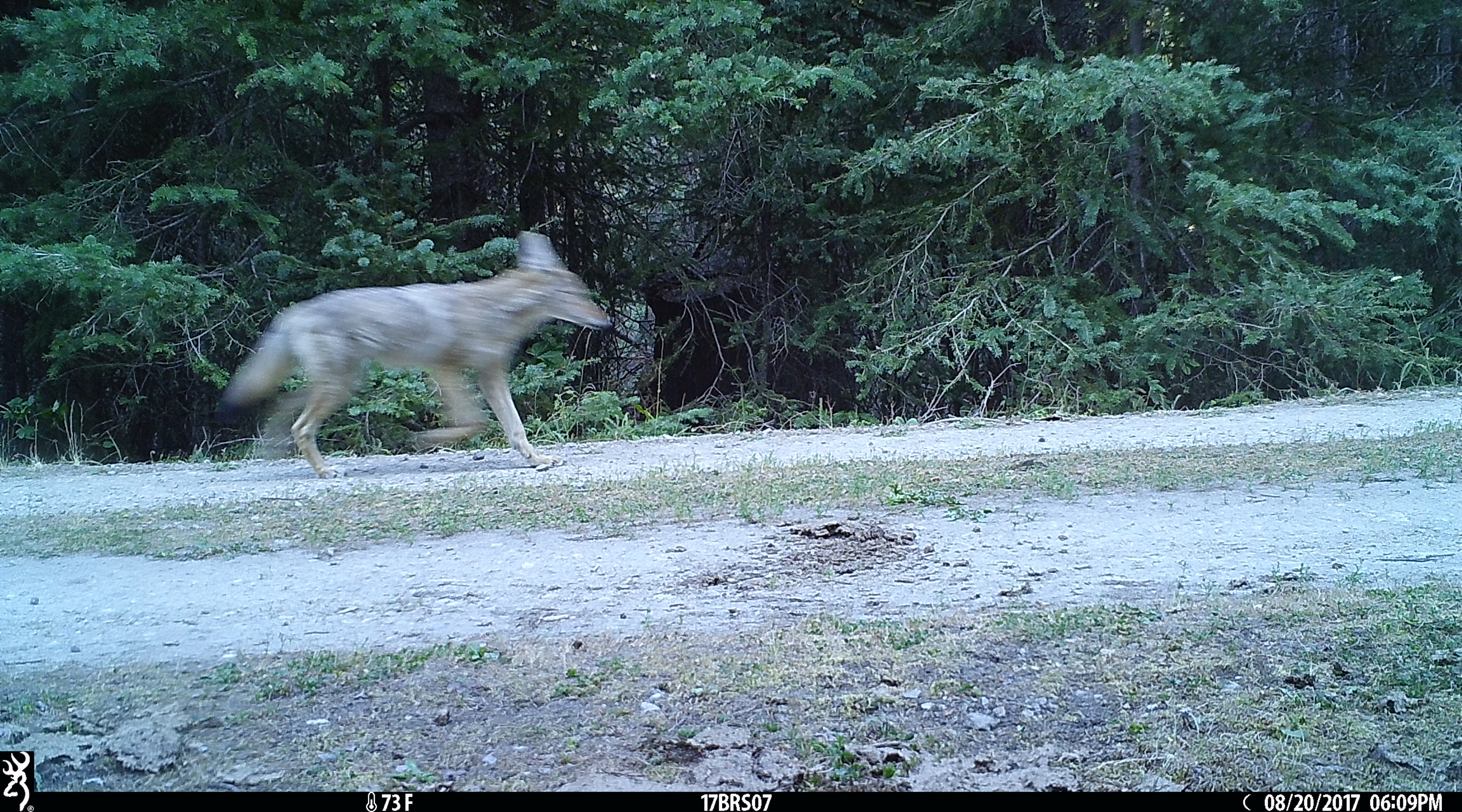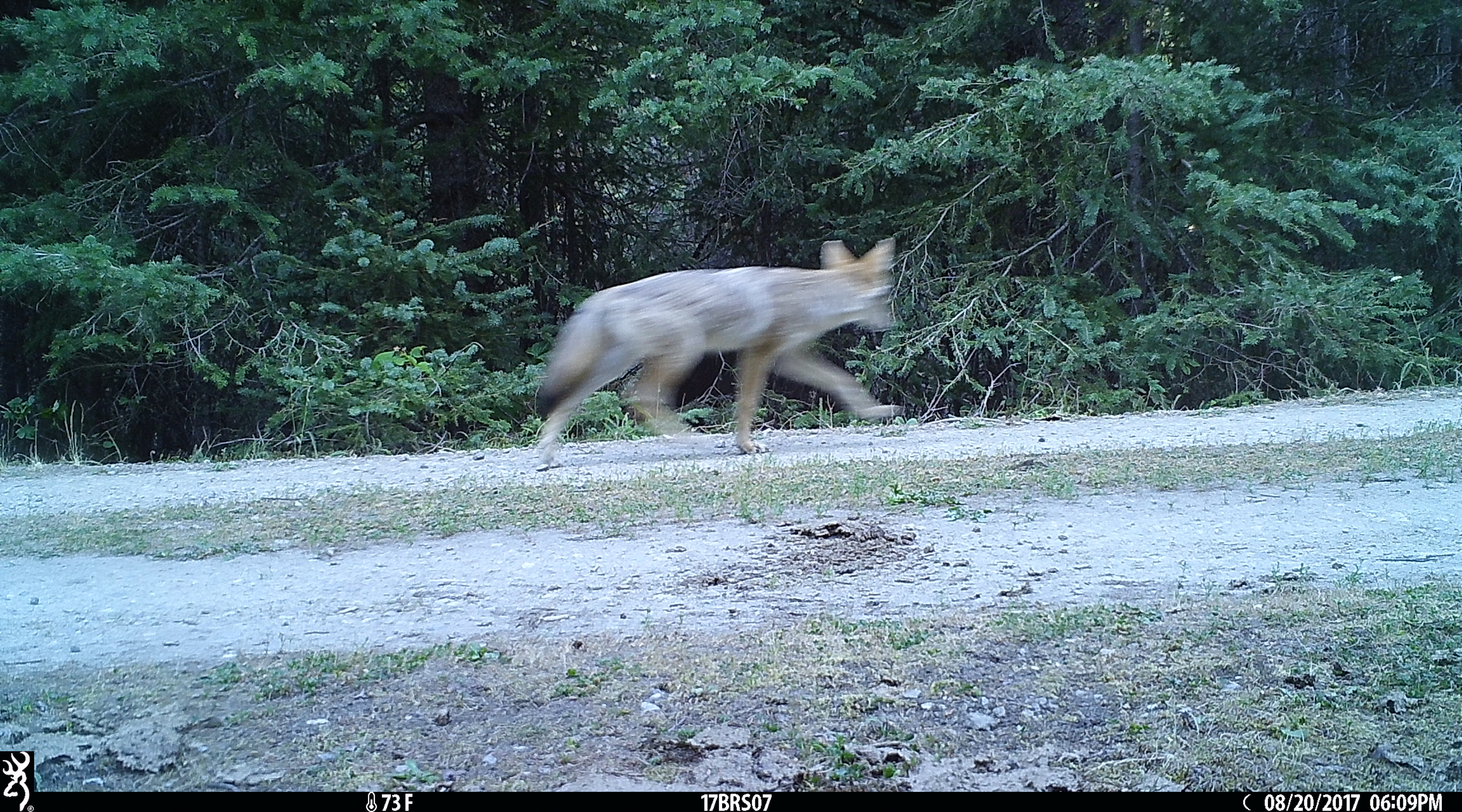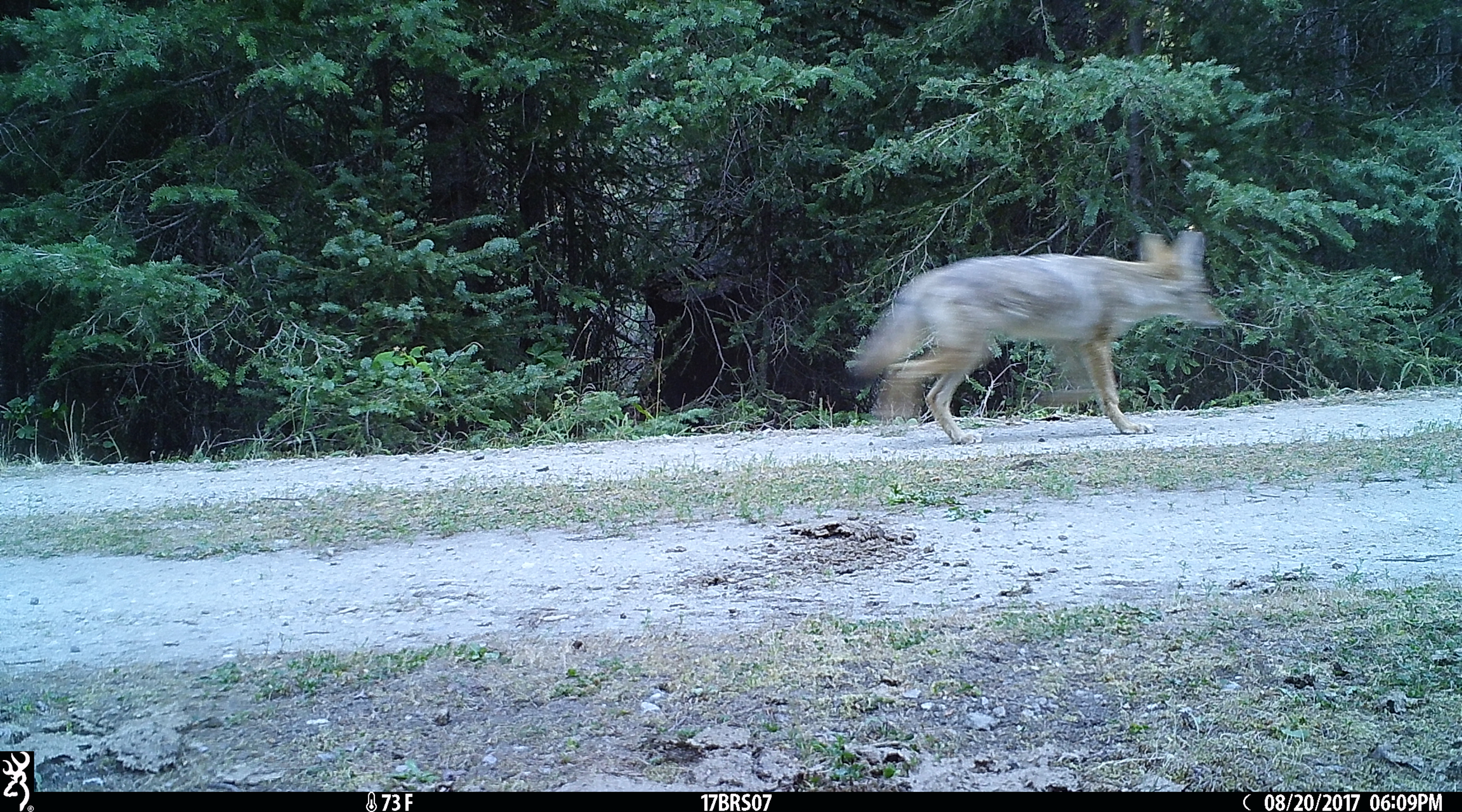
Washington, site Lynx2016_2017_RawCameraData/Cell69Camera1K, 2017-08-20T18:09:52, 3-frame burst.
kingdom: Animalia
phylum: Chordata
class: Mammalia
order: Carnivora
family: Canidae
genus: Canis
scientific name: Canis latrans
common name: coyote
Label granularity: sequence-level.